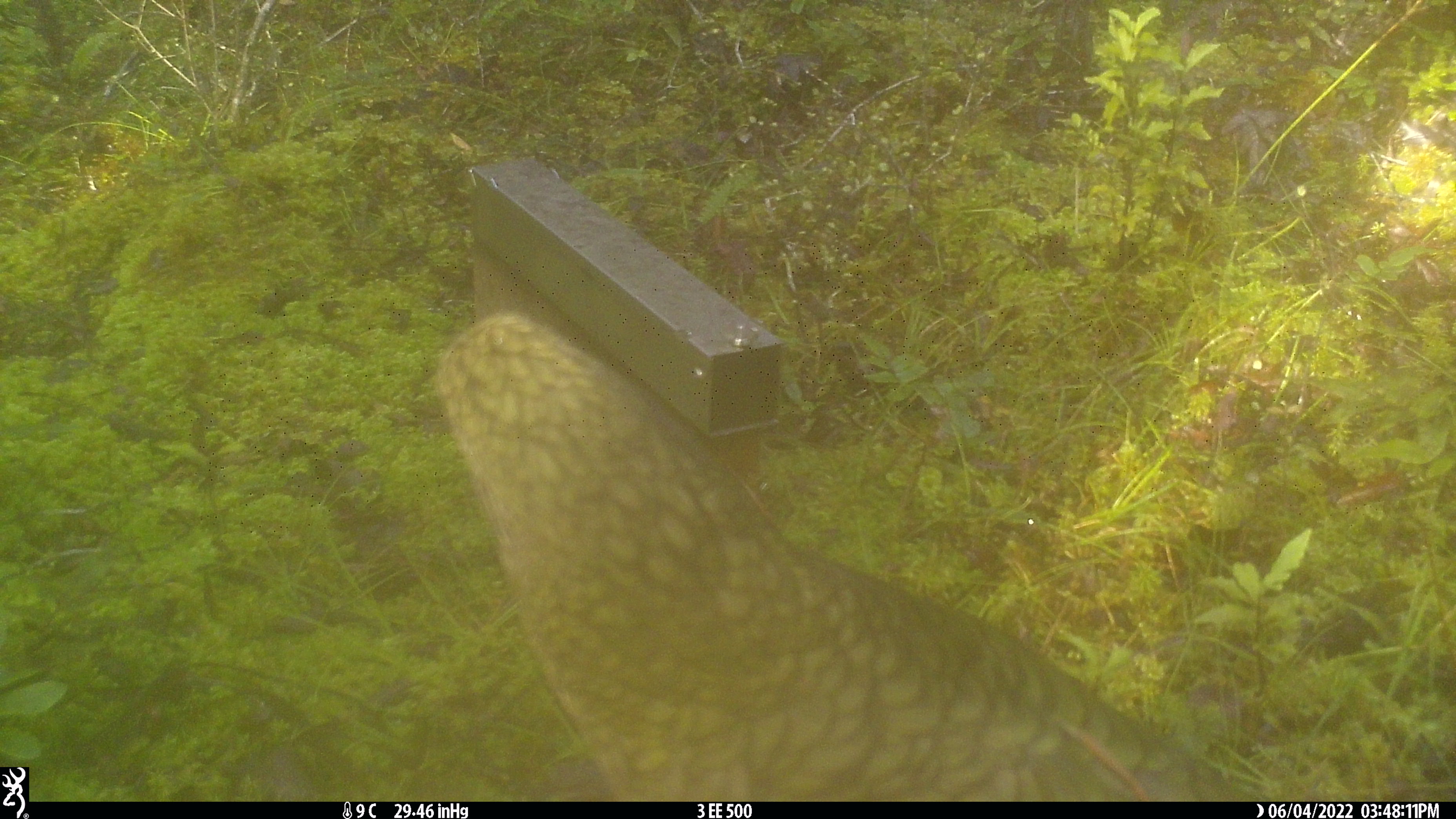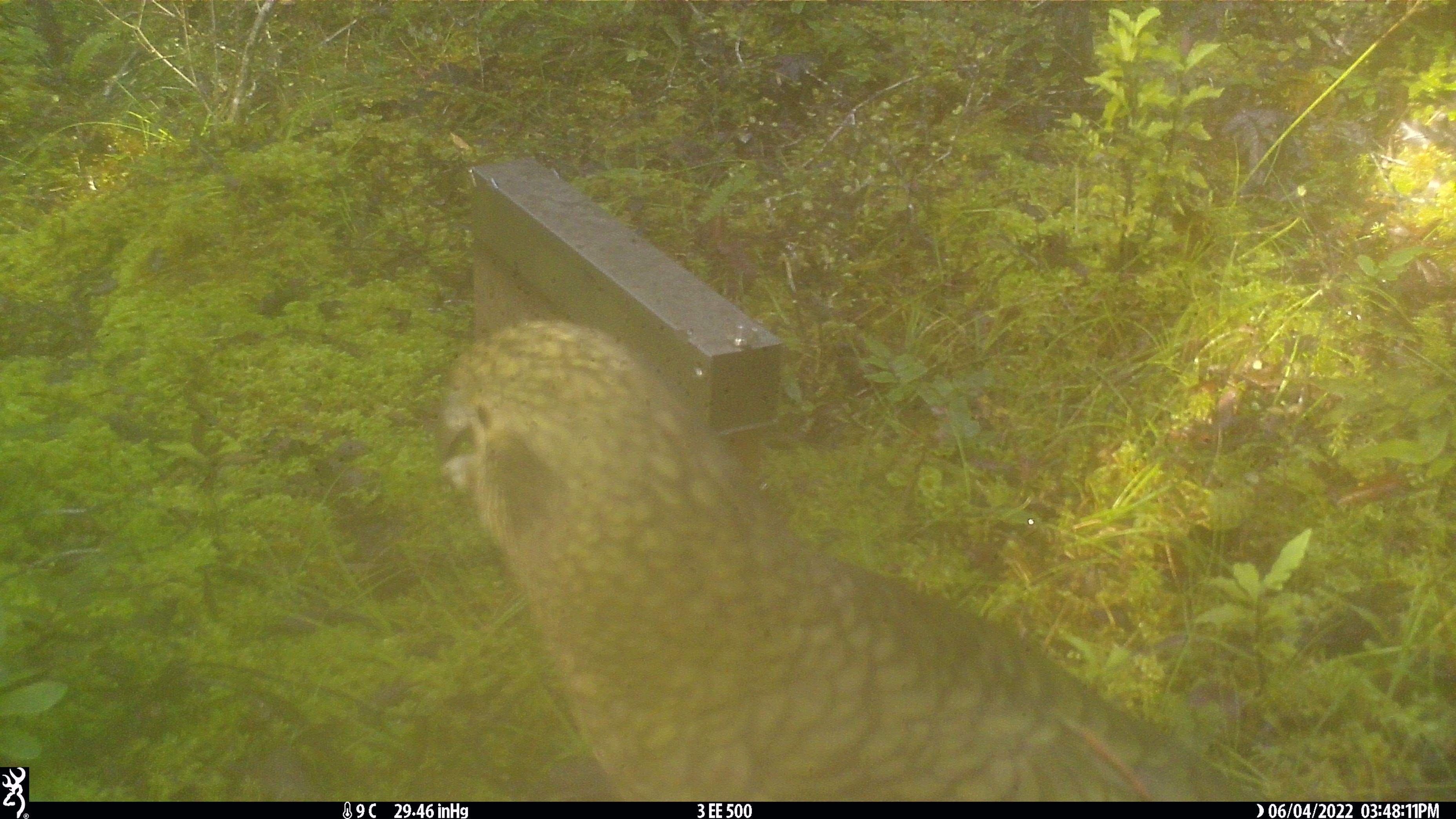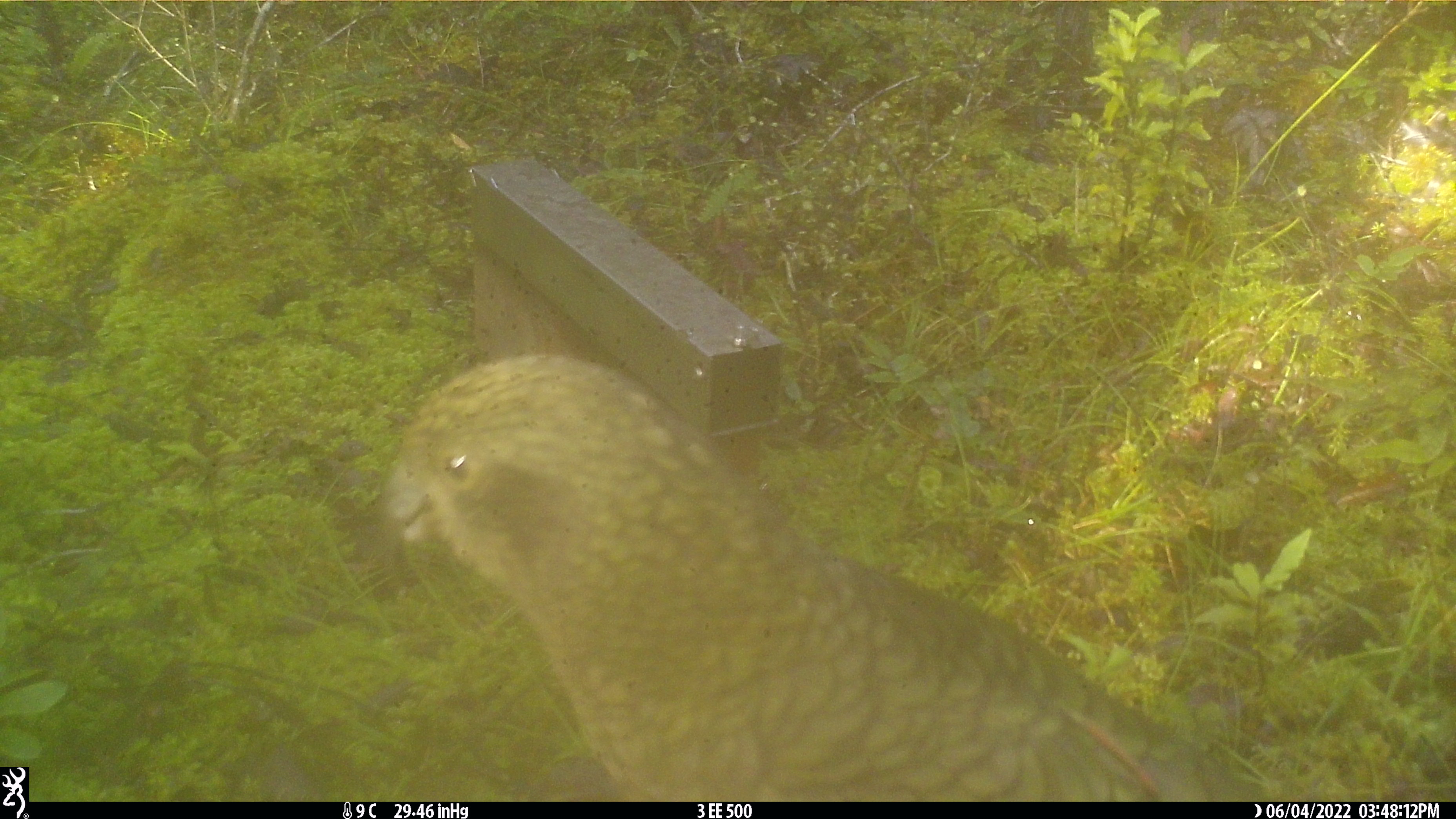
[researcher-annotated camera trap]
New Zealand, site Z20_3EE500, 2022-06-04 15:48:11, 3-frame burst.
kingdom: Animalia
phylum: Chordata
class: Aves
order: Psittaciformes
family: Strigopidae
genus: Nestor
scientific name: Nestor notabilis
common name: kea